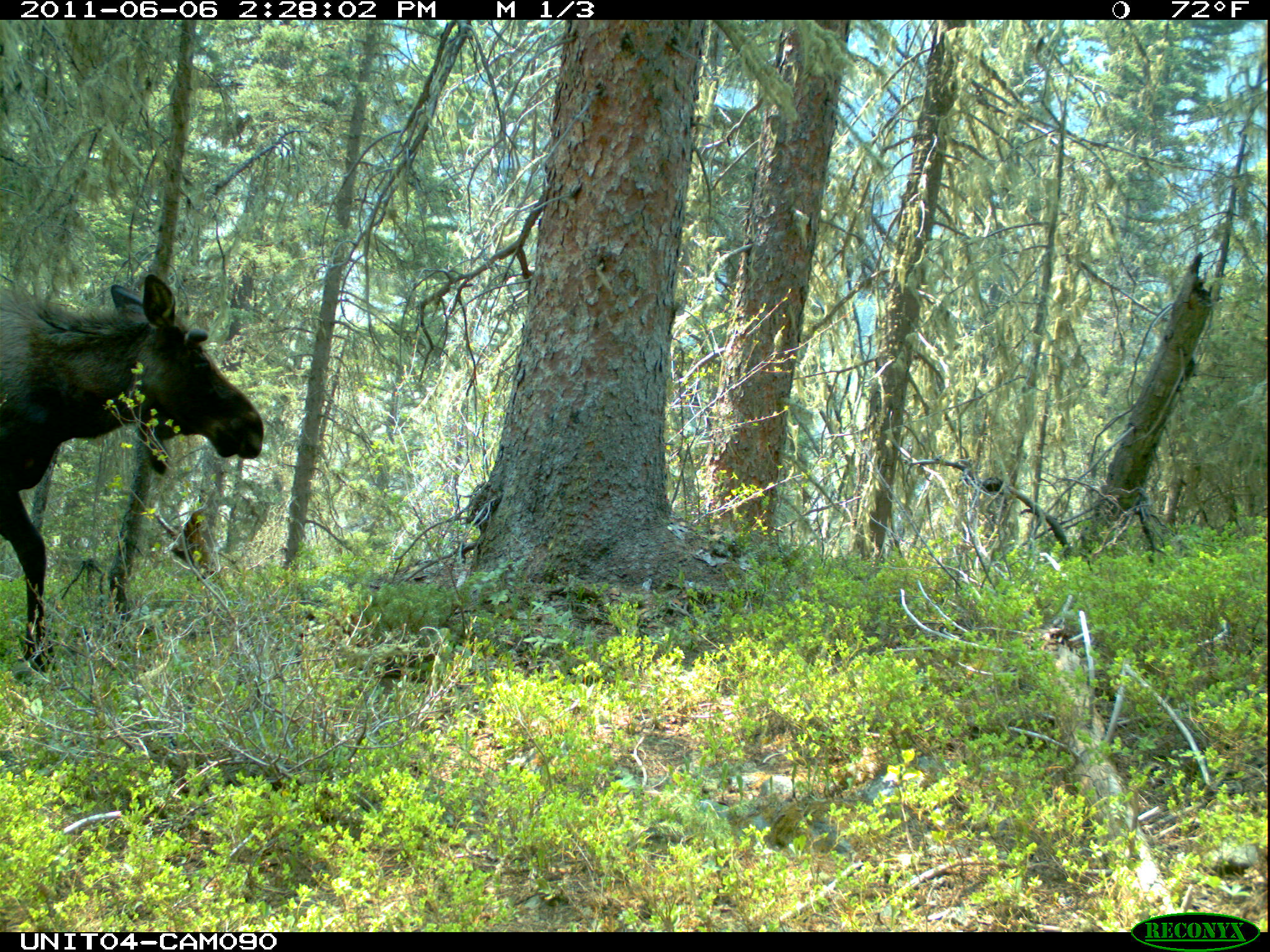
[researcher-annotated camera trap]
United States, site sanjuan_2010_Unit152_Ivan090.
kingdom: Animalia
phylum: Chordata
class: Mammalia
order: Artiodactyla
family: Cervidae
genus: Alces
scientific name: Alces alces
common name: moose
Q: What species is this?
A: Alces alces (moose).